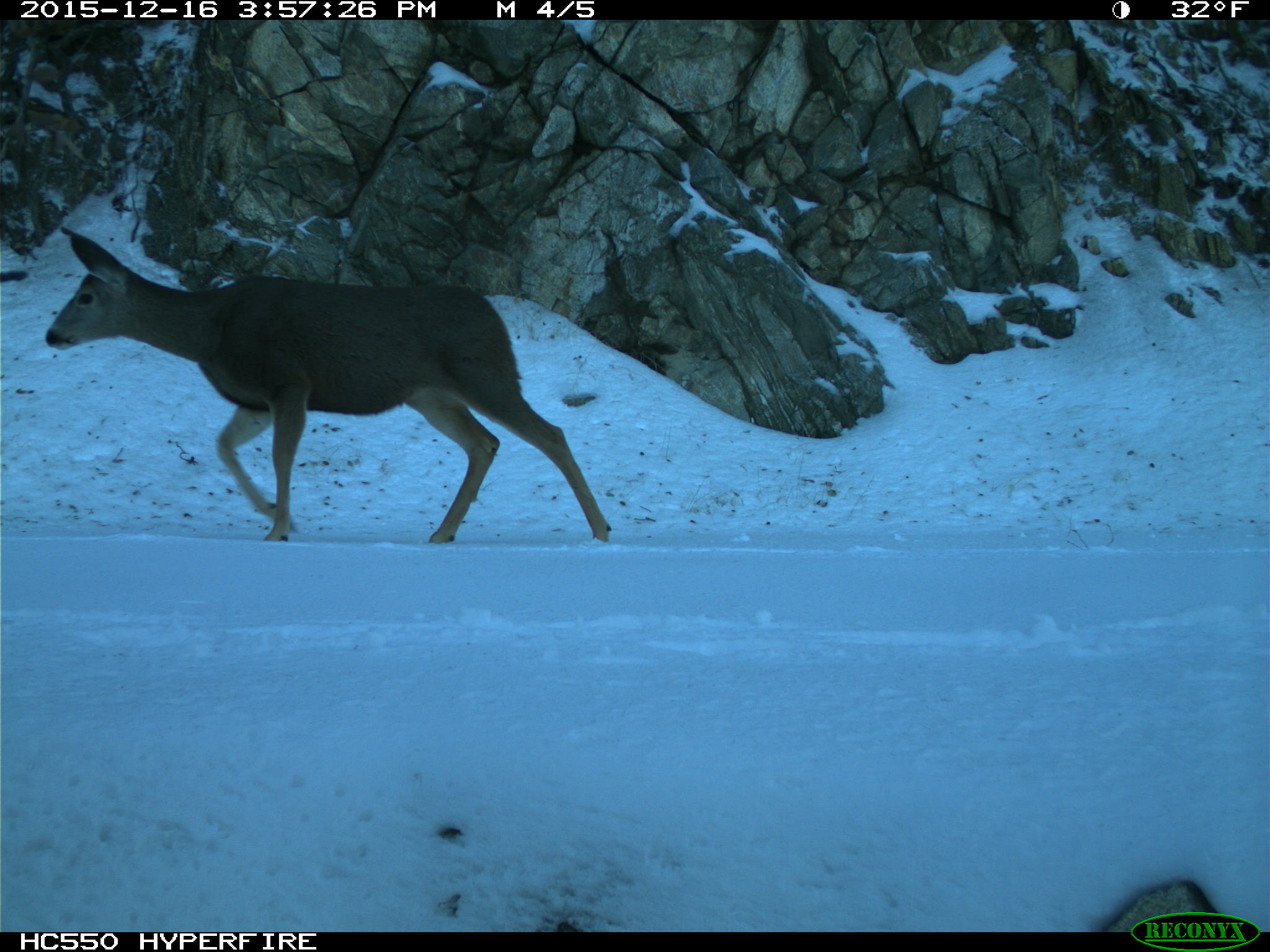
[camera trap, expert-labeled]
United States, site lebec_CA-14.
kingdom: Animalia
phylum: Chordata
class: Mammalia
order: Artiodactyla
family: Cervidae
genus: Odocoileus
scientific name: Odocoileus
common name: deer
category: unidentified deer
Unidentified deer (deer) (Odocoileus).